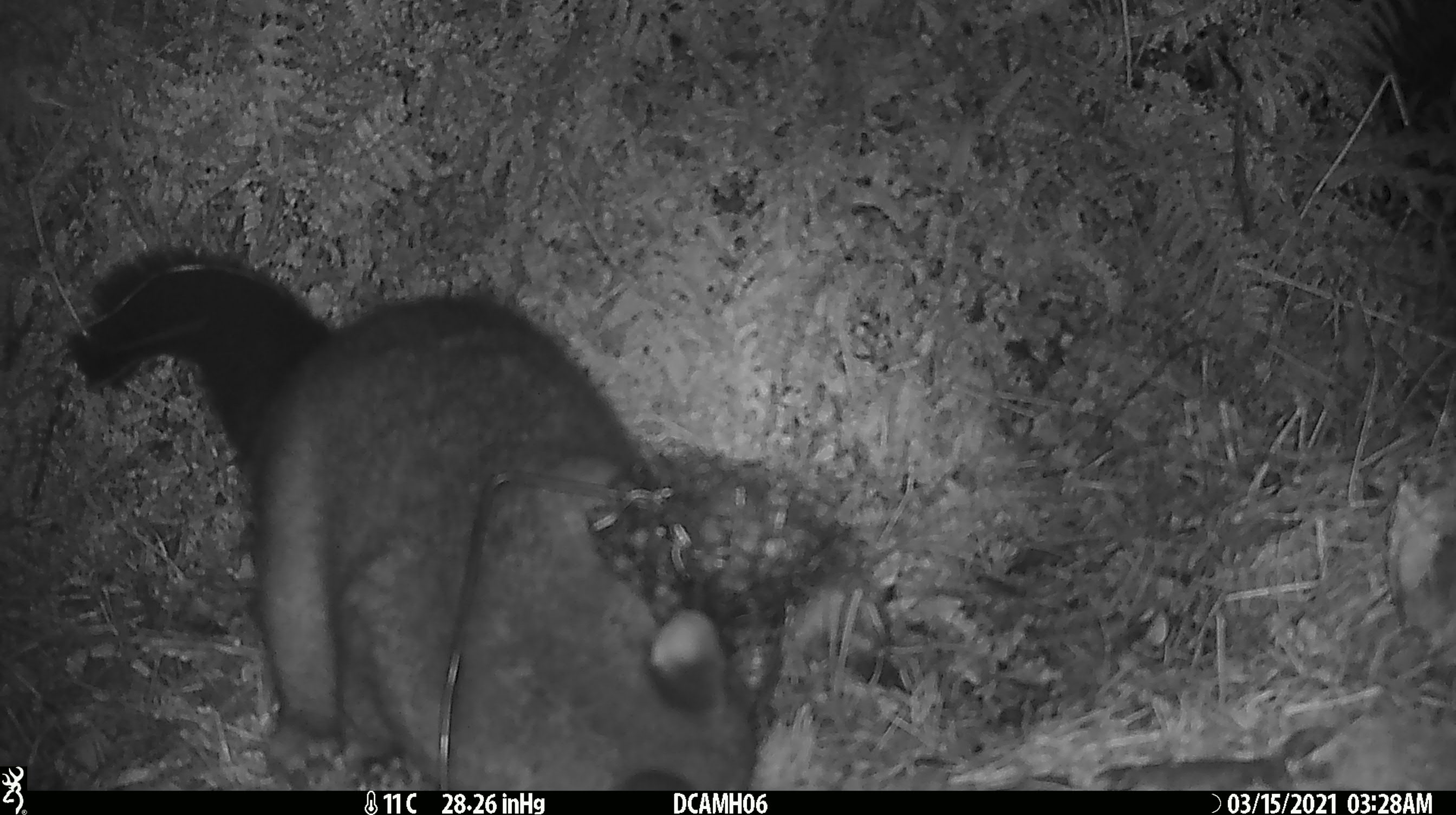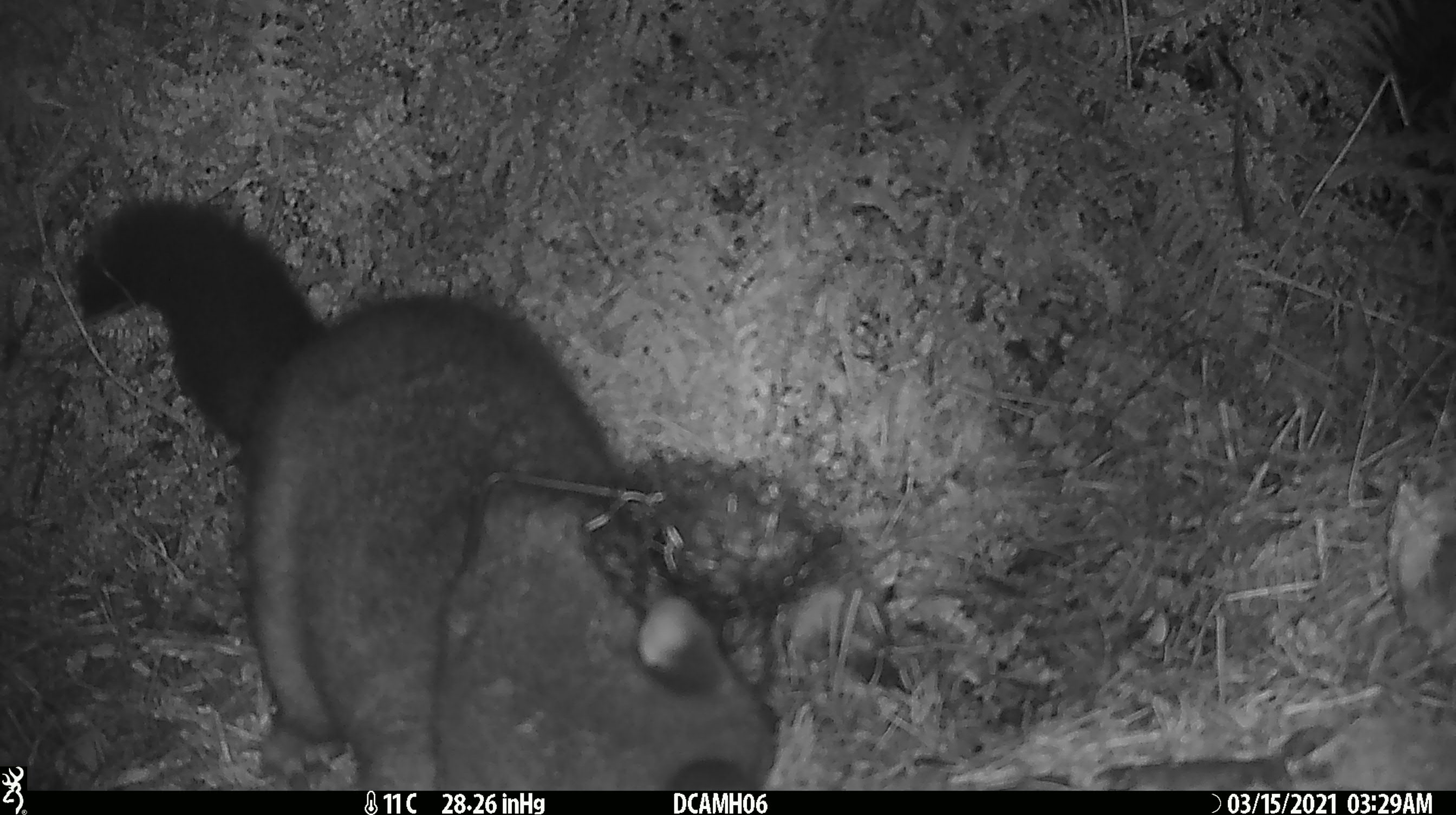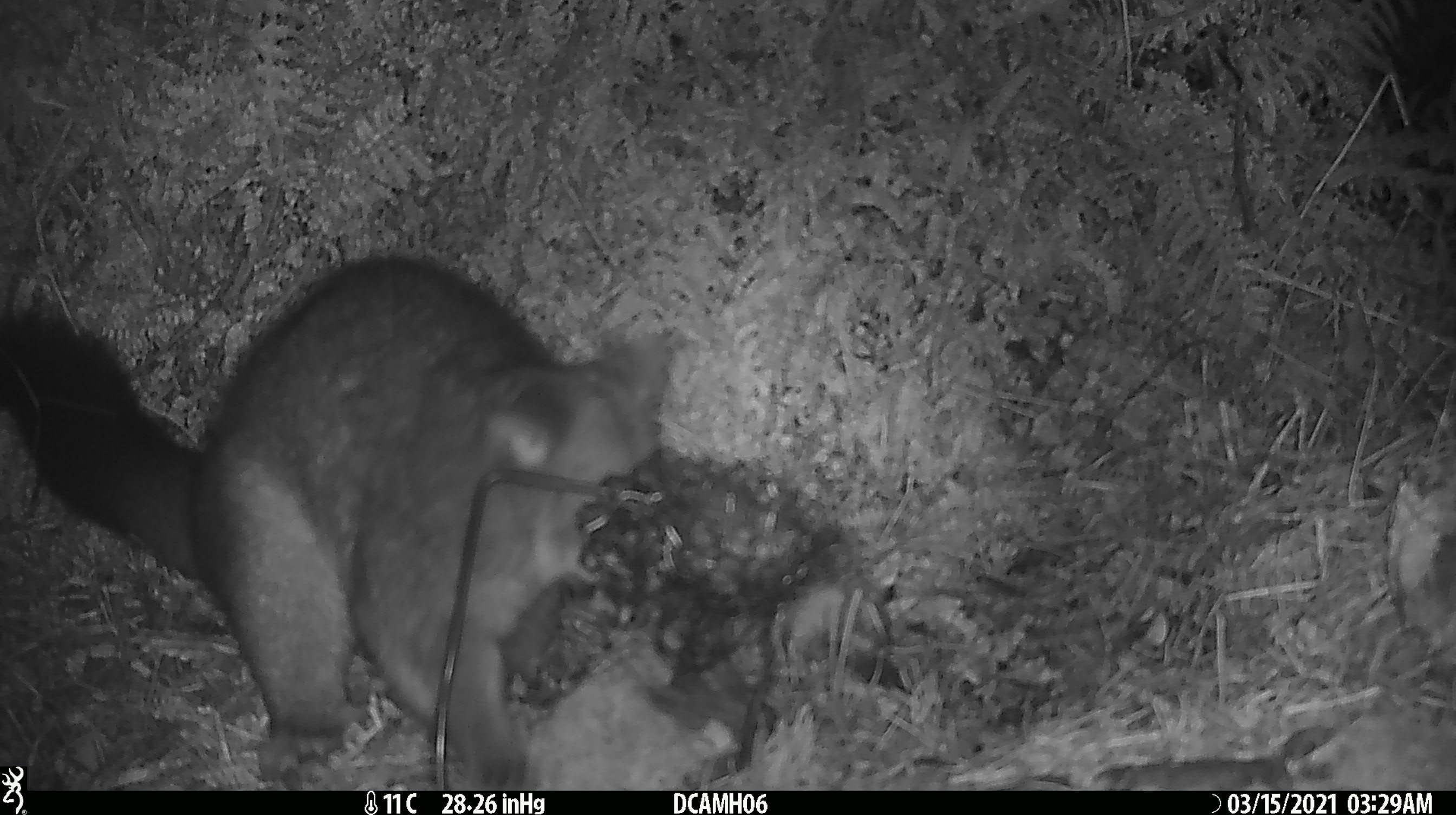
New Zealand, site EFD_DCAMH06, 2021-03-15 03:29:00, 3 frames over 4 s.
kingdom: Animalia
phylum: Chordata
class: Mammalia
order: Diprotodontia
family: Phalangeridae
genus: Trichosurus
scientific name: Trichosurus vulpecula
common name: common brushtail possum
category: possum